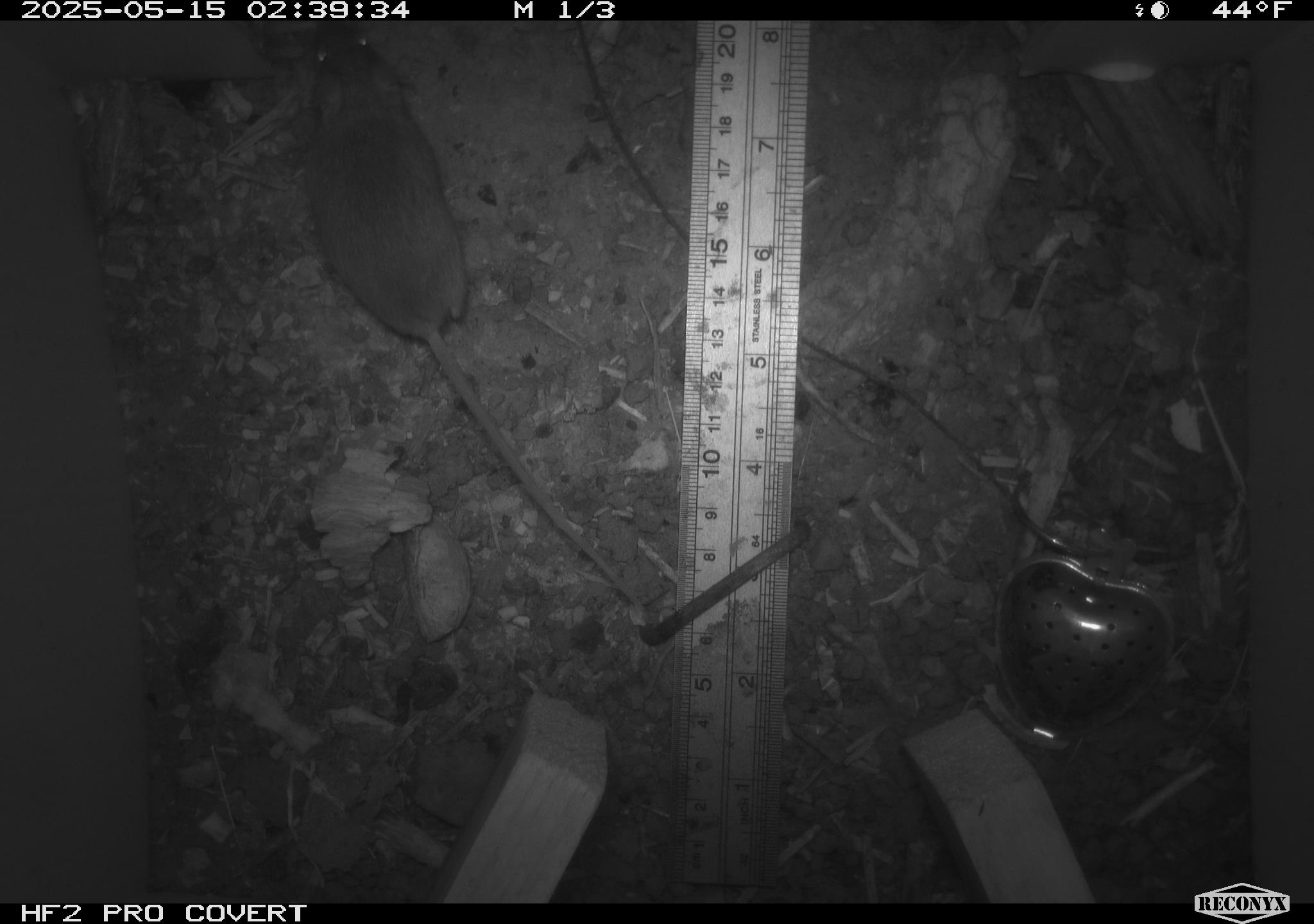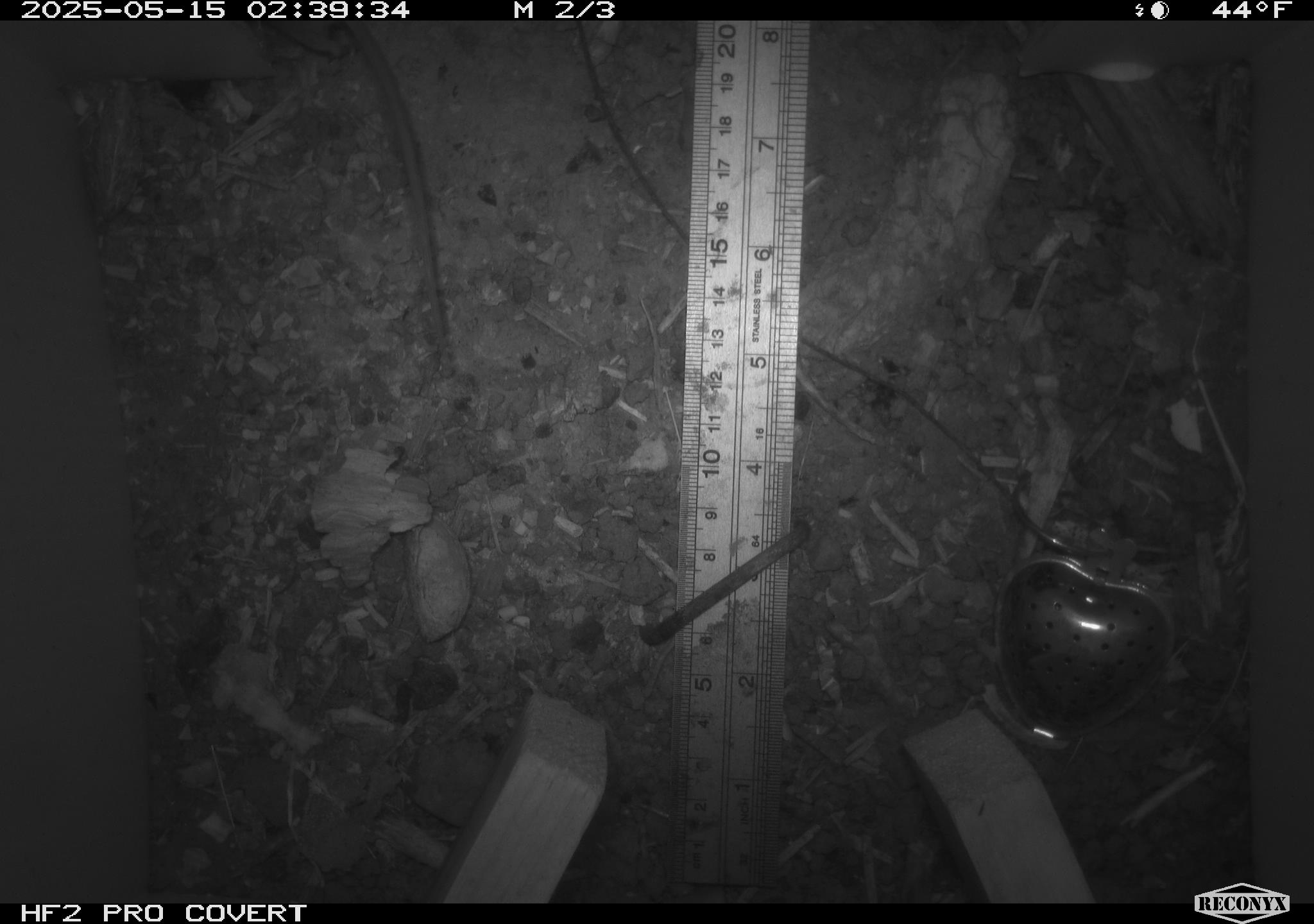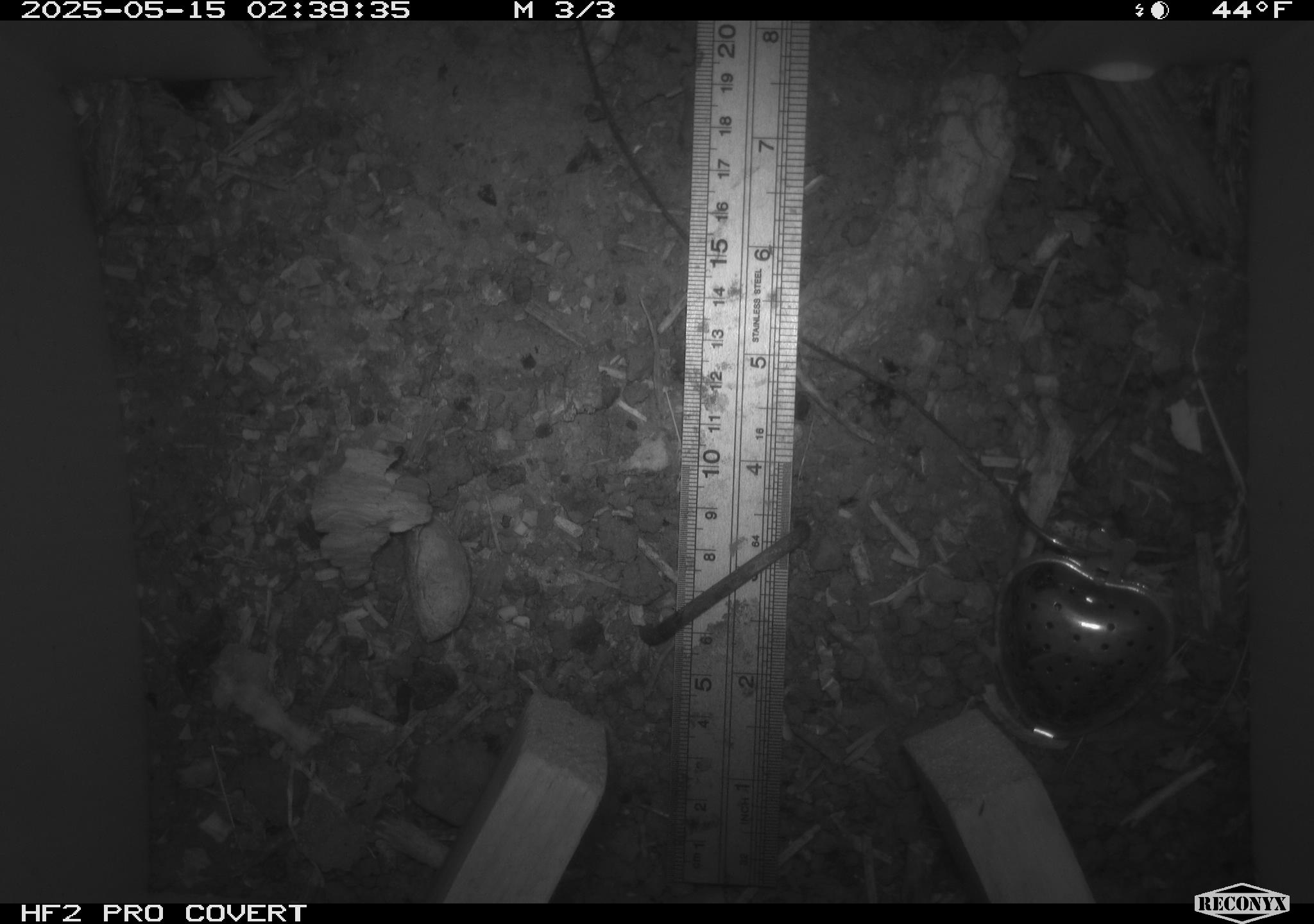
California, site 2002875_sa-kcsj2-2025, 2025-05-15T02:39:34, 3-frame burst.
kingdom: Animalia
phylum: Chordata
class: Mammalia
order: Rodentia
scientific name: Rodentia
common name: rodent